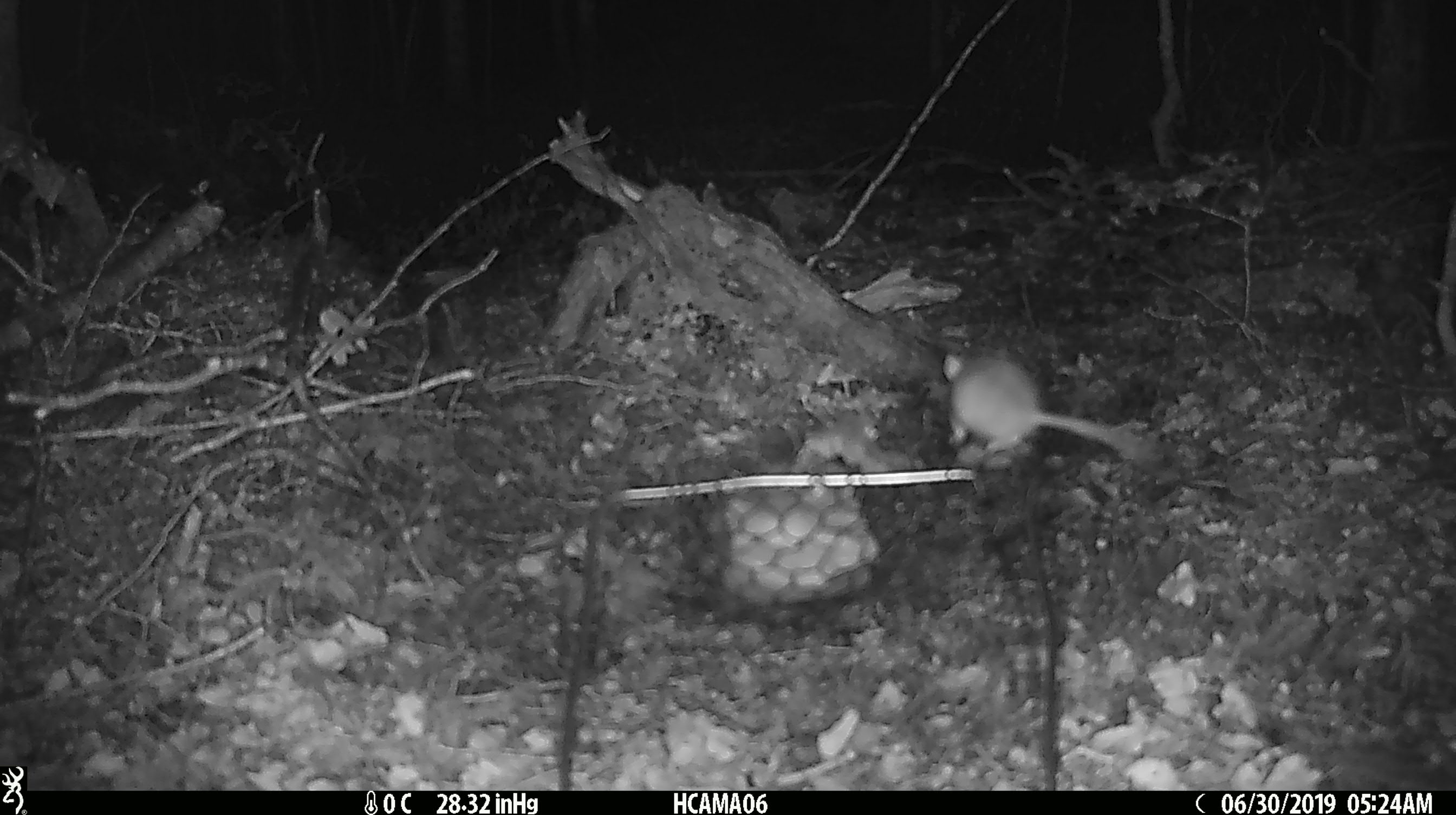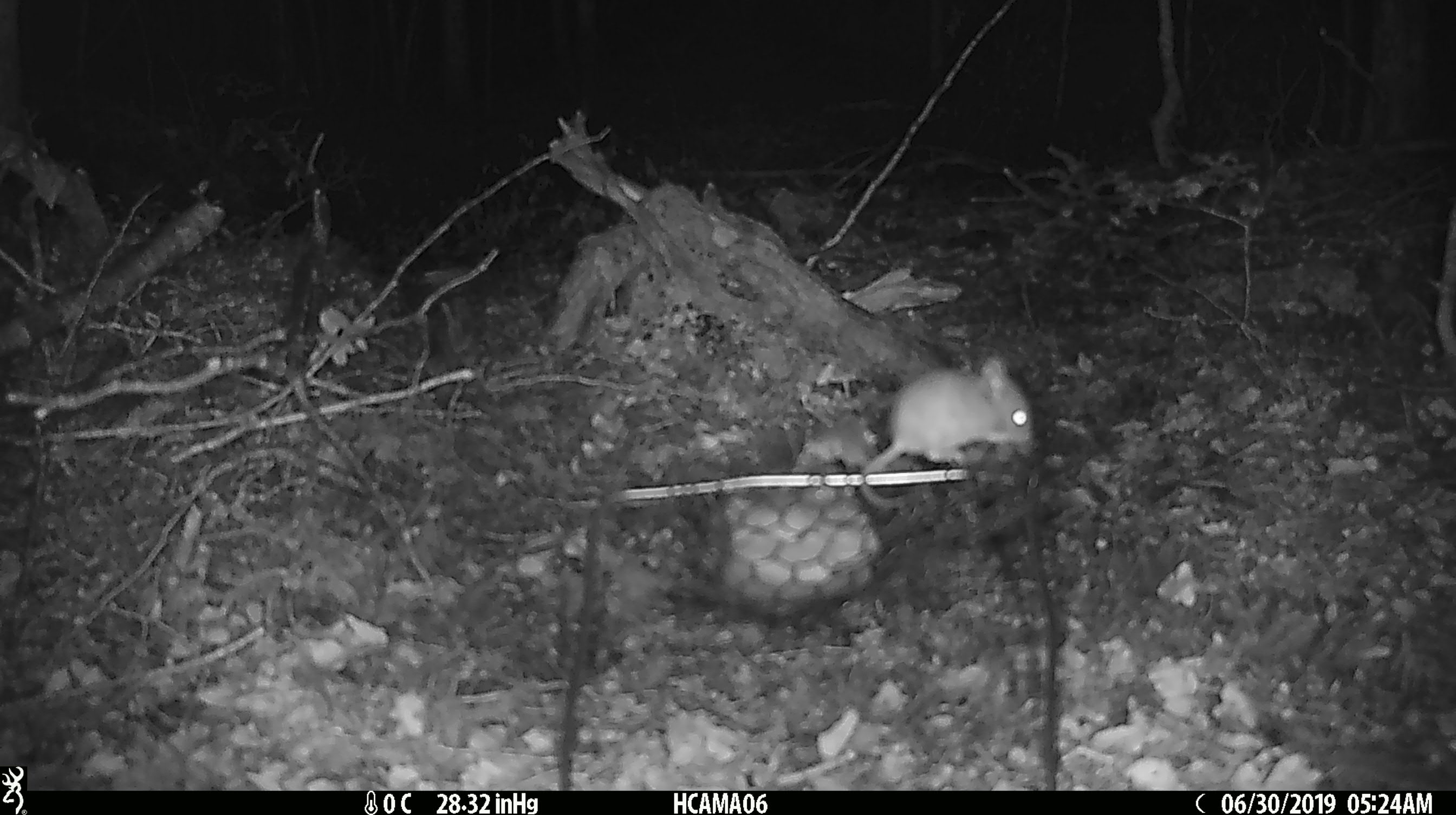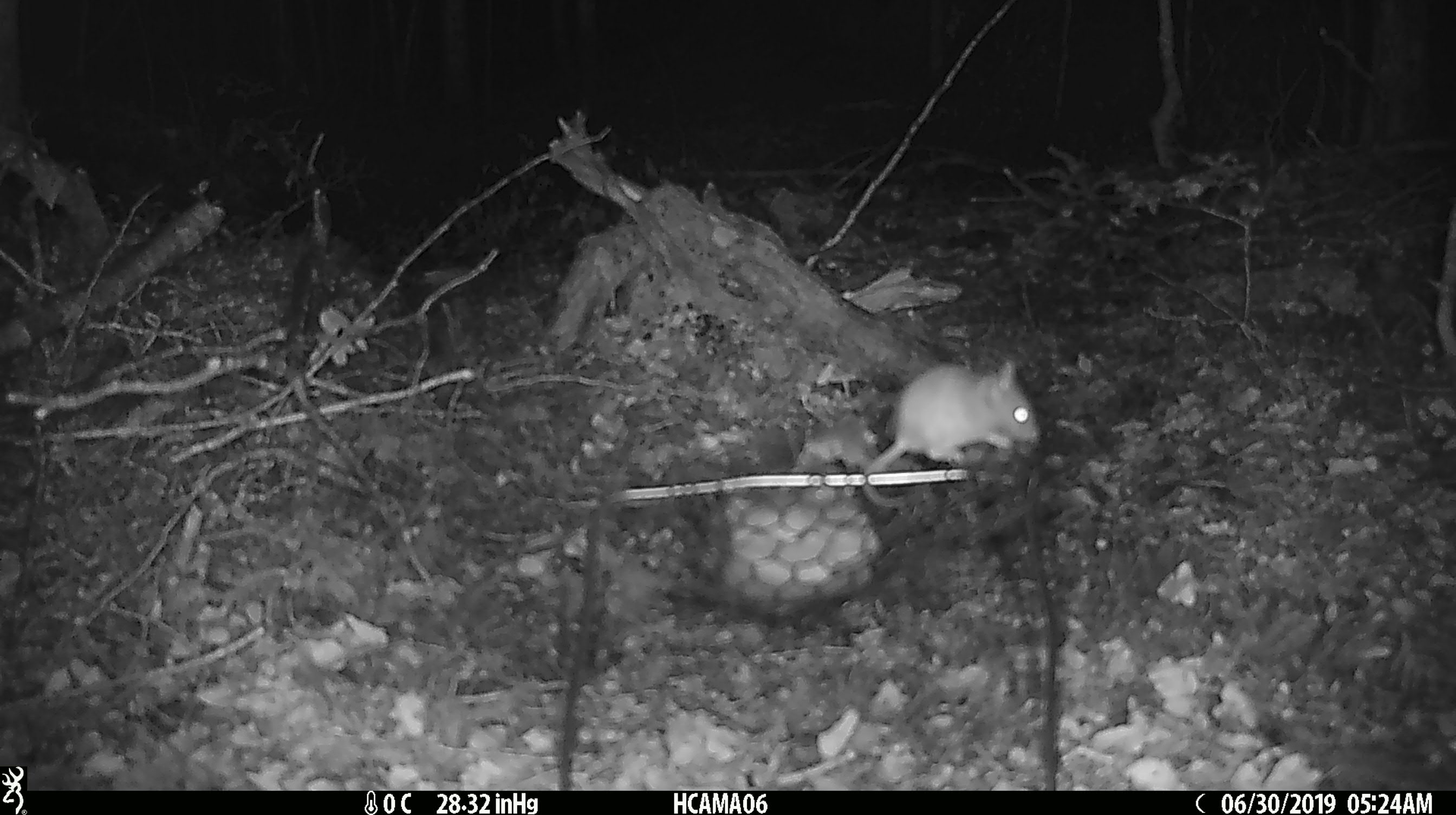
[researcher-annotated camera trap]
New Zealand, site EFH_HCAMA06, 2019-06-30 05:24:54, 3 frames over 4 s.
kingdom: Animalia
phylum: Chordata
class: Mammalia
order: Rodentia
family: Muridae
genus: Mus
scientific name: Mus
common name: mouse